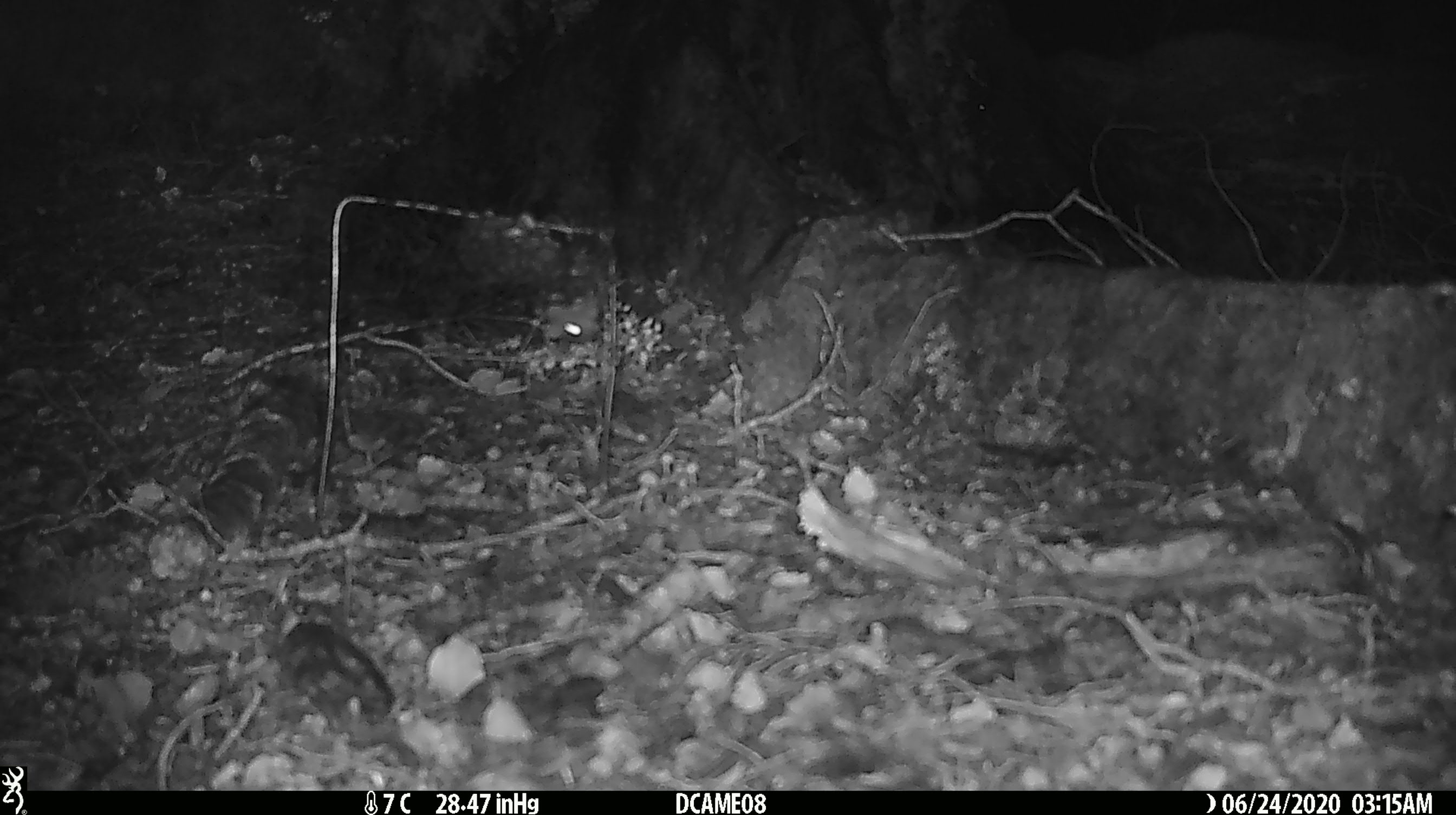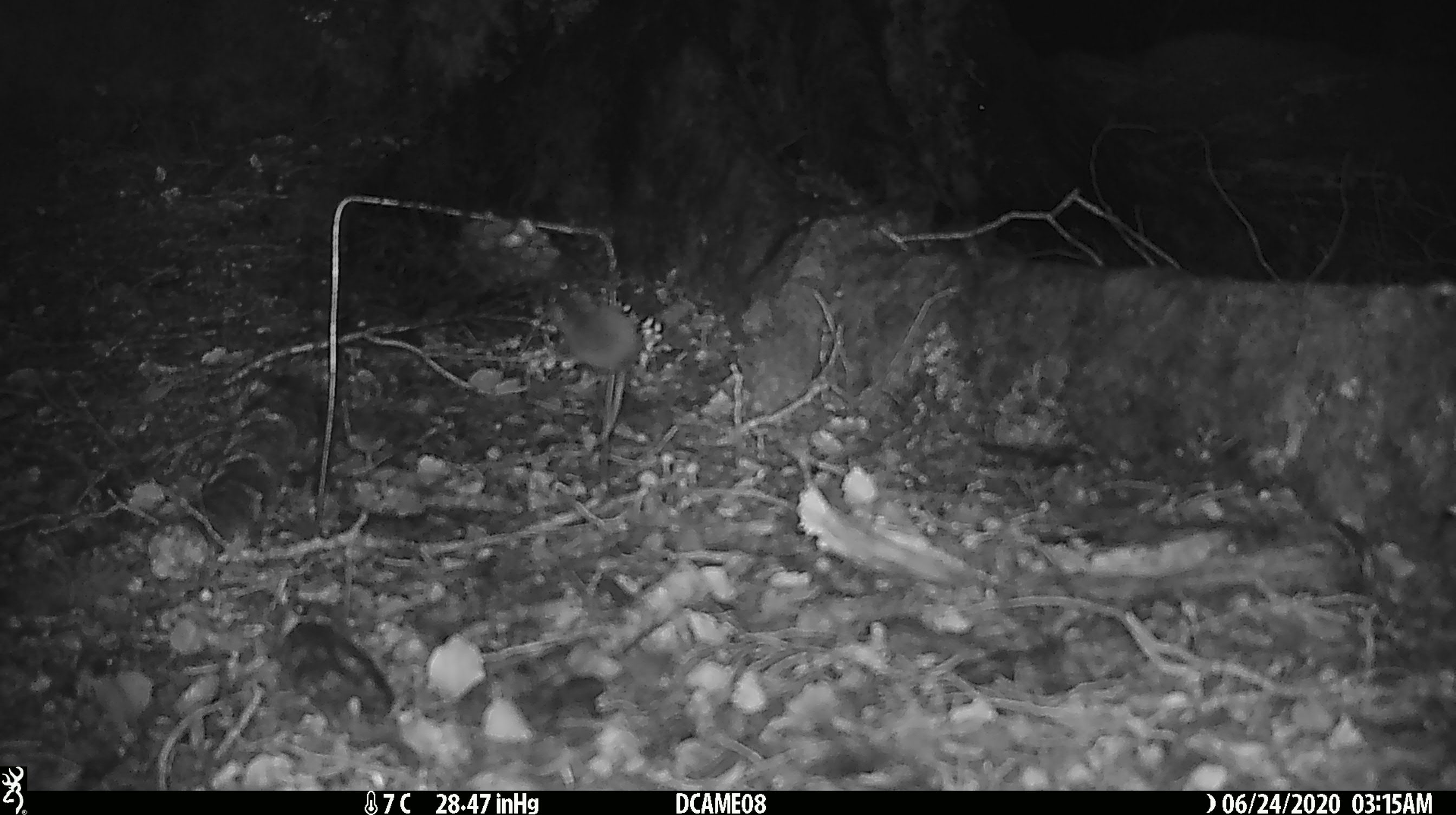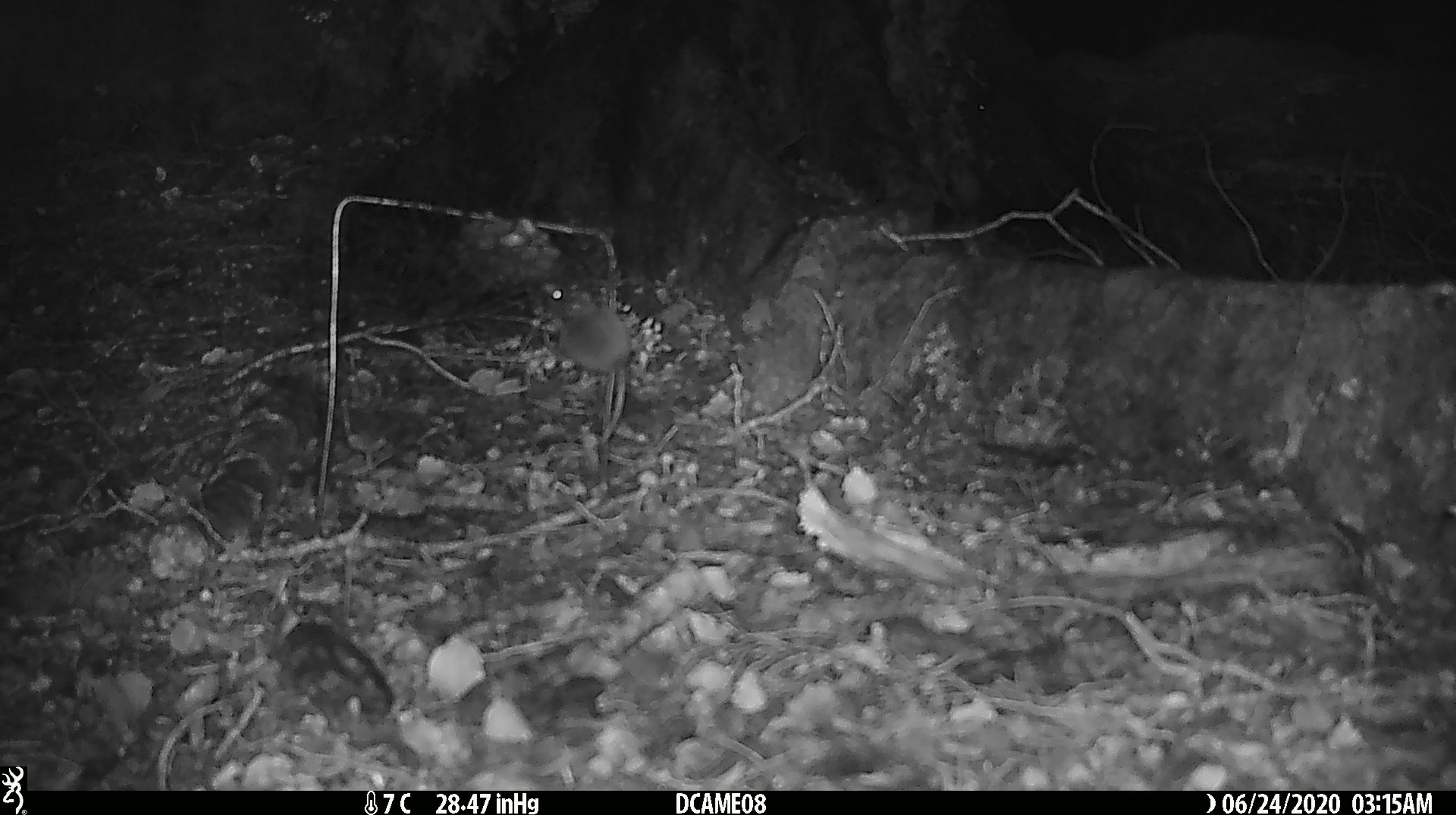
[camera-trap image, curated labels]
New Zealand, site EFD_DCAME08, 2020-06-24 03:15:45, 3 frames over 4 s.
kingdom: Animalia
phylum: Chordata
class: Mammalia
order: Rodentia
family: Muridae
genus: Mus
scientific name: Mus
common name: mouse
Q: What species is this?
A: Mouse (Mus).